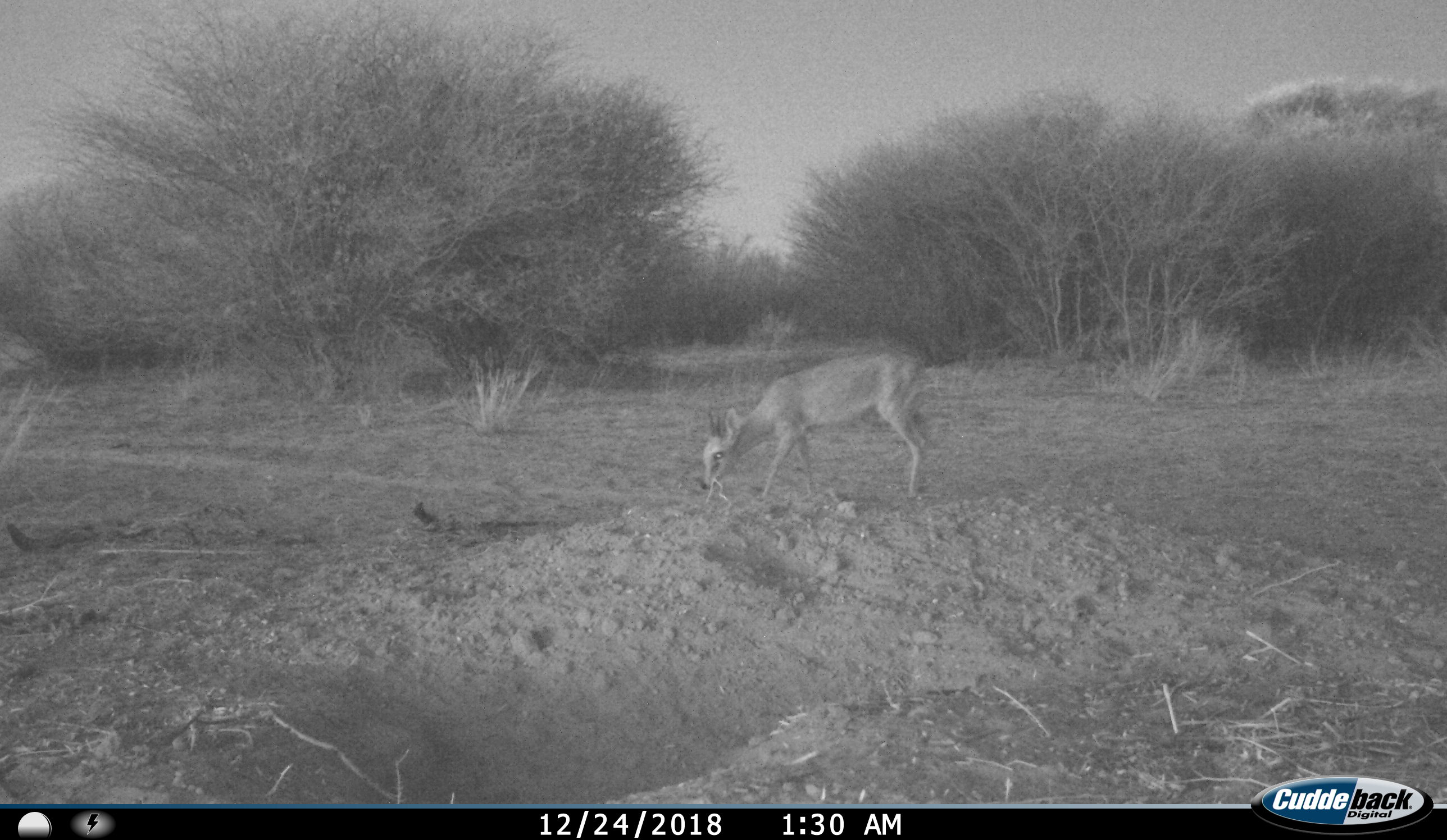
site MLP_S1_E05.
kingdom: Animalia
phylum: Chordata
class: Mammalia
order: Artiodactyla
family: Bovidae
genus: Sylvicapra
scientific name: Sylvicapra grimmia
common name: common duiker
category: duikercommongrey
Duikercommongrey (common duiker) (Sylvicapra grimmia), count 1. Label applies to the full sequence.